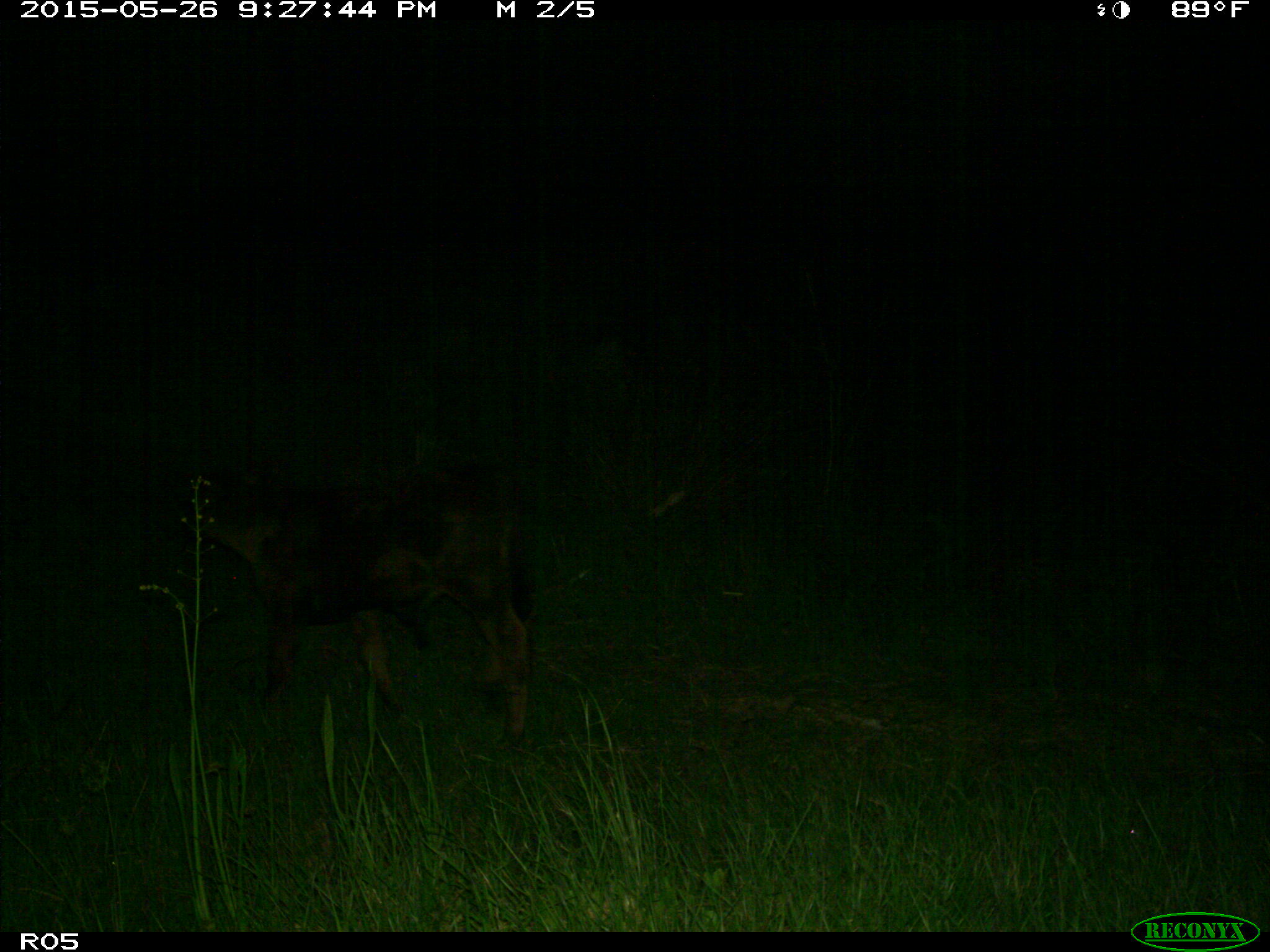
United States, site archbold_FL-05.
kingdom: Animalia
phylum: Chordata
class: Mammalia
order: Artiodactyla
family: Bovidae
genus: Bos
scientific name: Bos taurus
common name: domestic cow